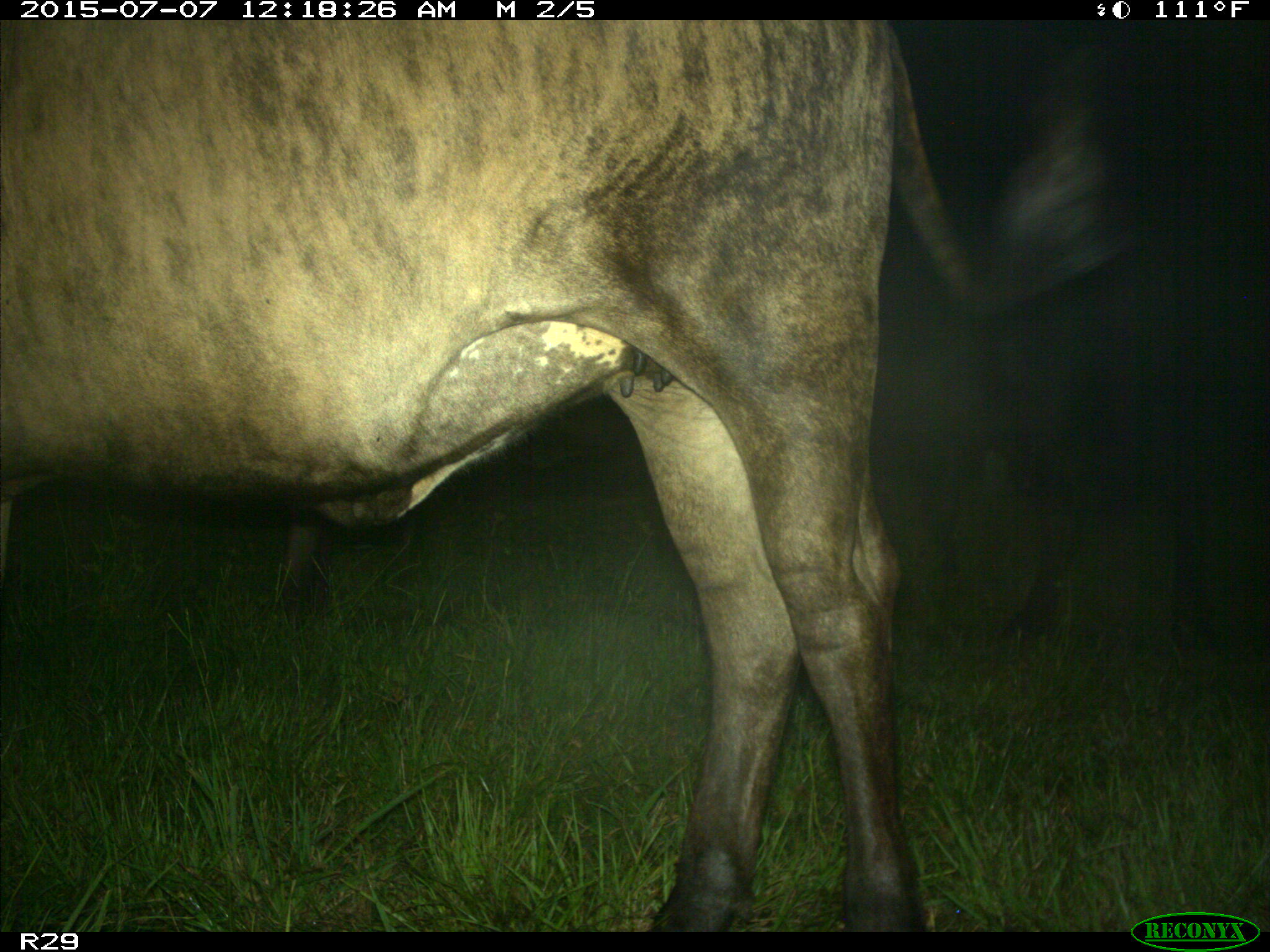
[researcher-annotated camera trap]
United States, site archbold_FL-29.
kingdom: Animalia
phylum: Chordata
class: Mammalia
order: Artiodactyla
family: Bovidae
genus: Bos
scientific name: Bos taurus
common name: domestic cow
Bos taurus (domestic cow).